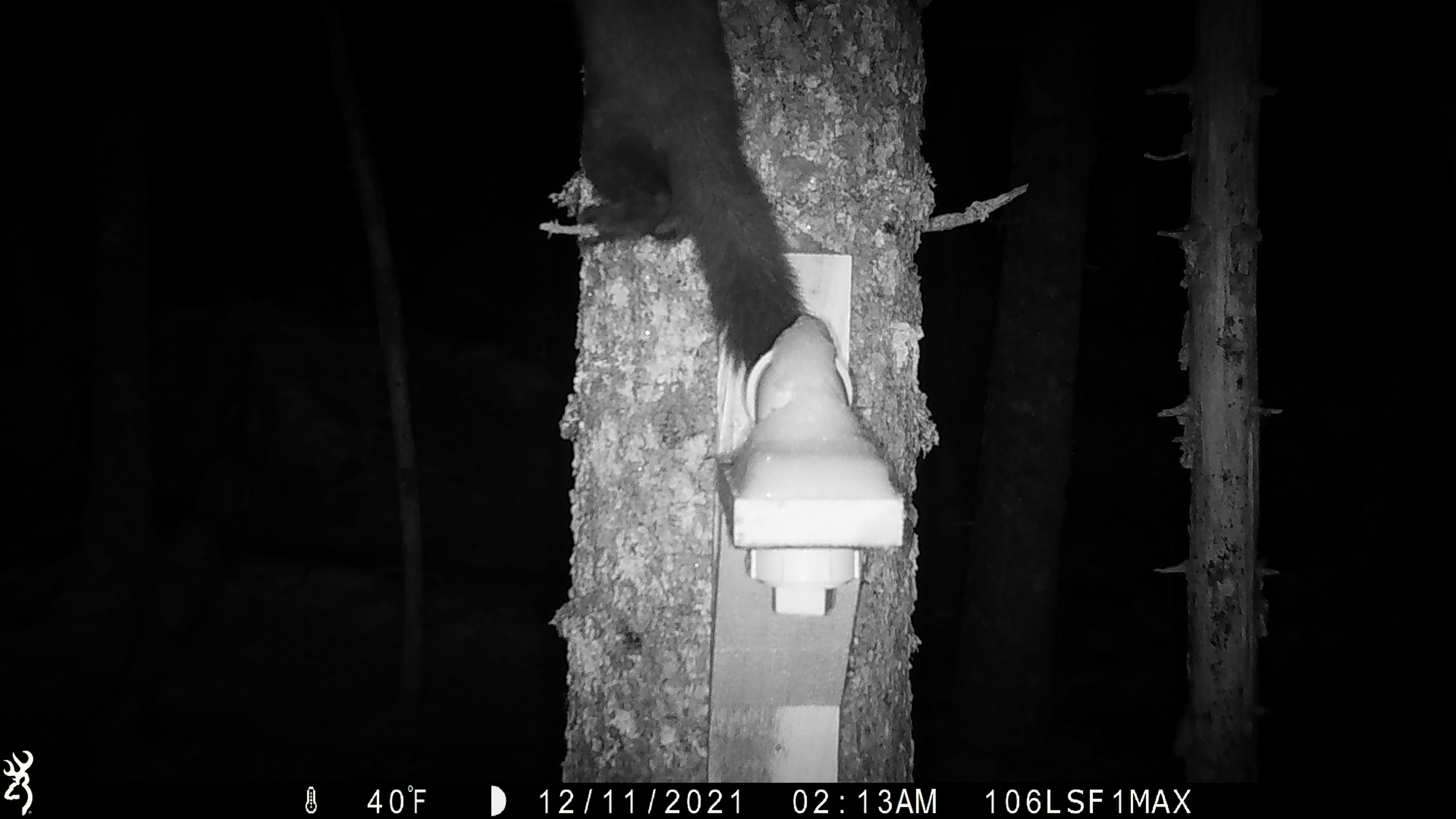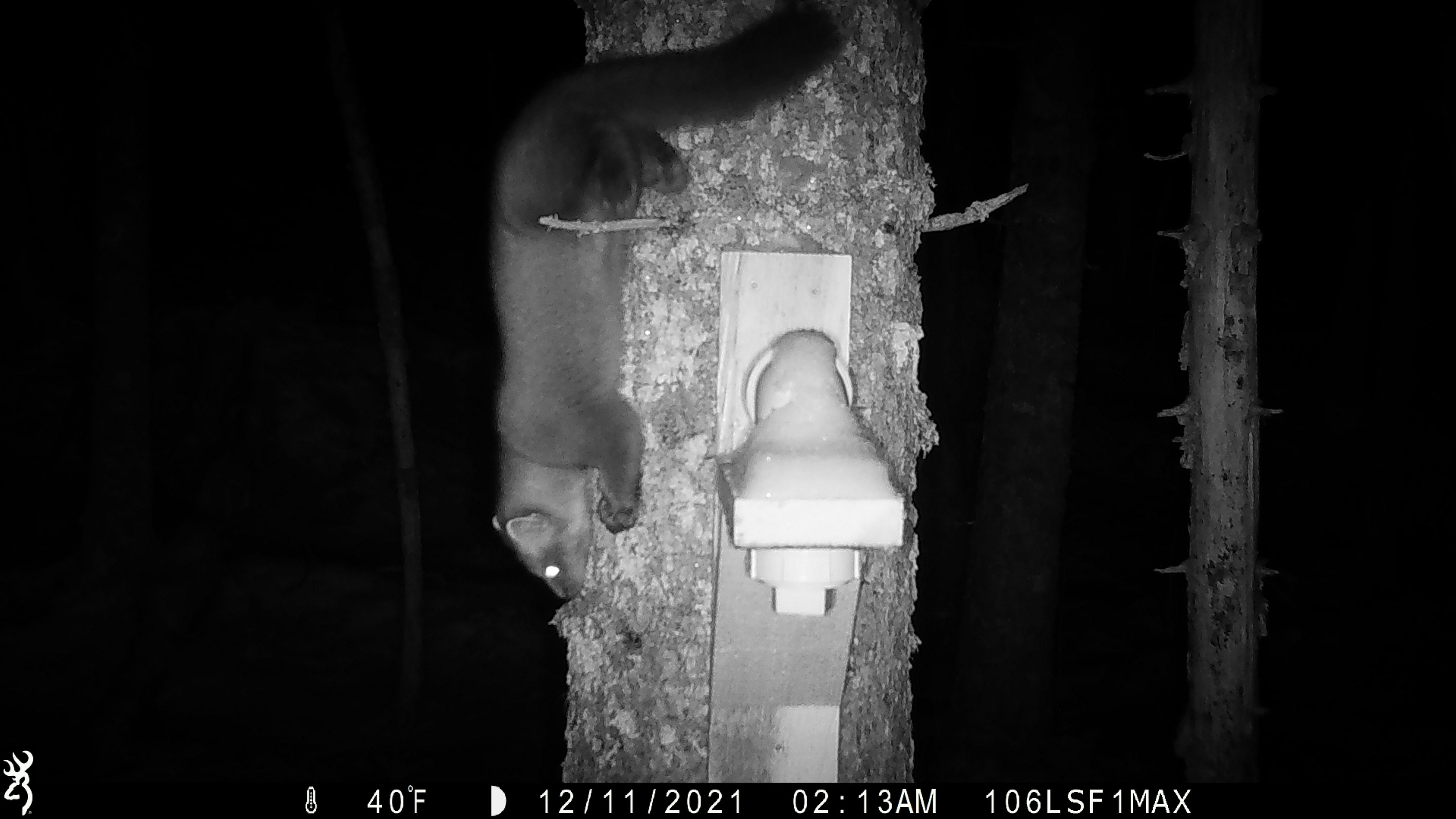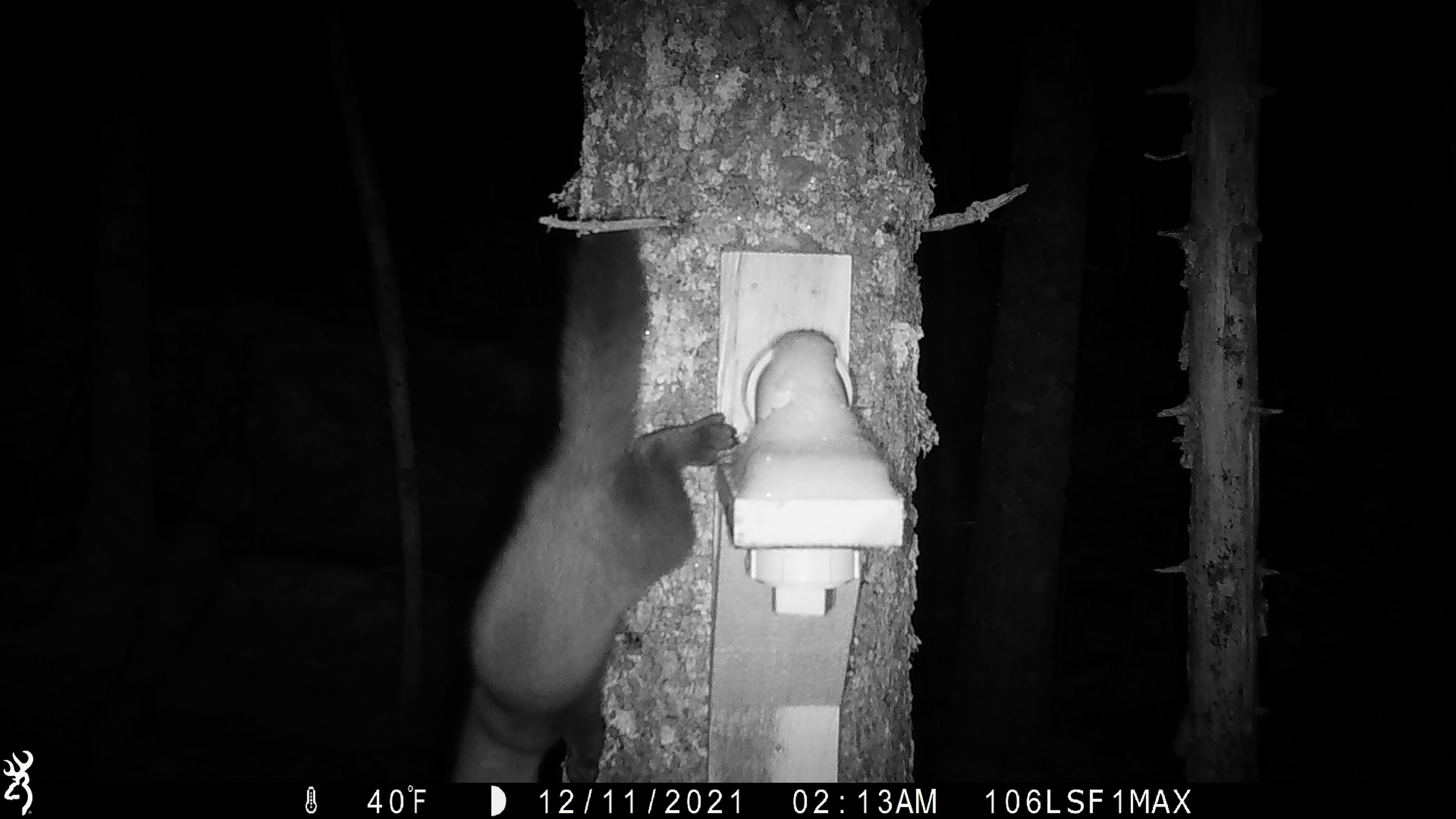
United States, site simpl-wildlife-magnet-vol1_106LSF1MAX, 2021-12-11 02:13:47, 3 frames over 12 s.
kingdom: Animalia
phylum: Chordata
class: Mammalia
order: Carnivora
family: Mustelidae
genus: Martes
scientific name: Martes americana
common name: american marten